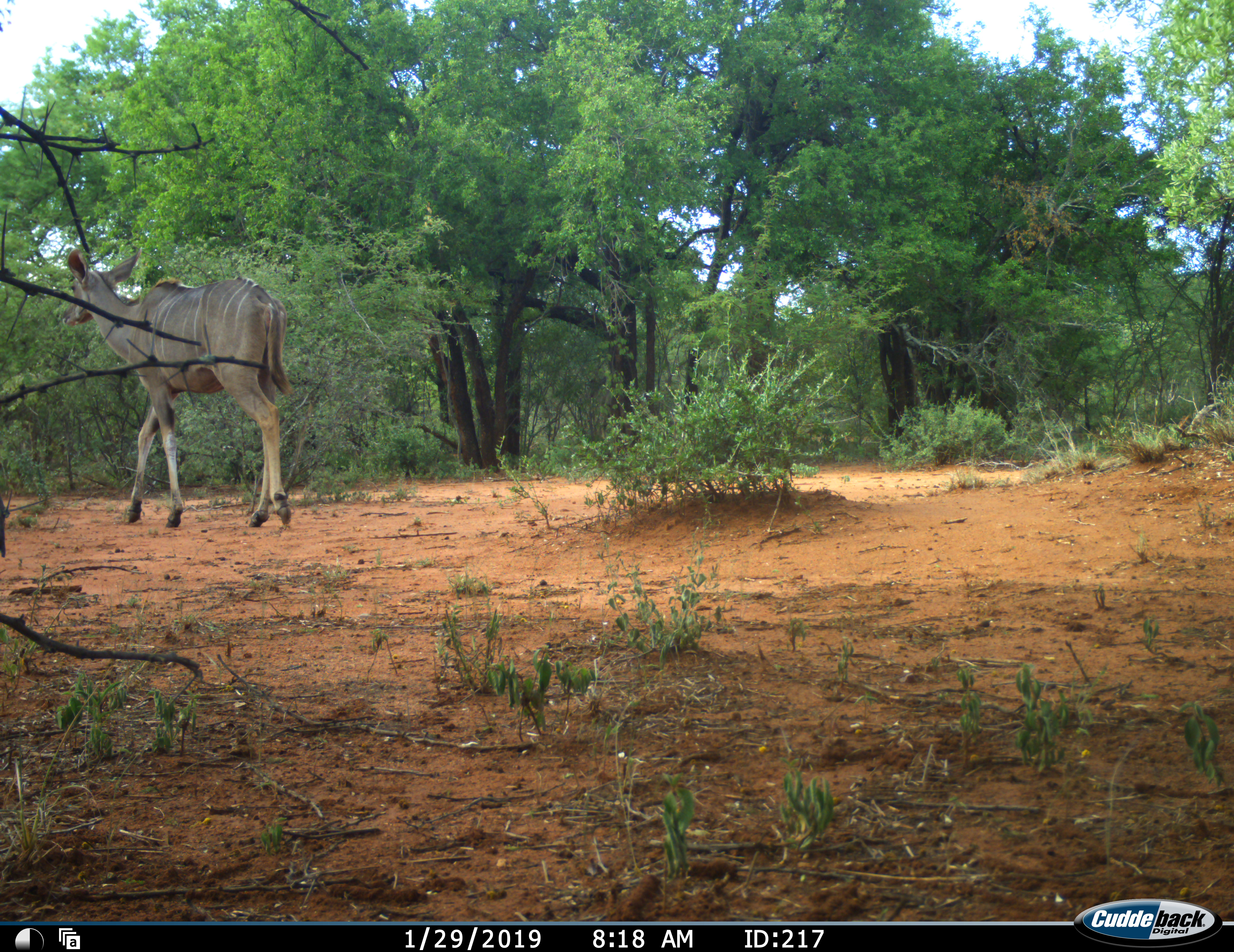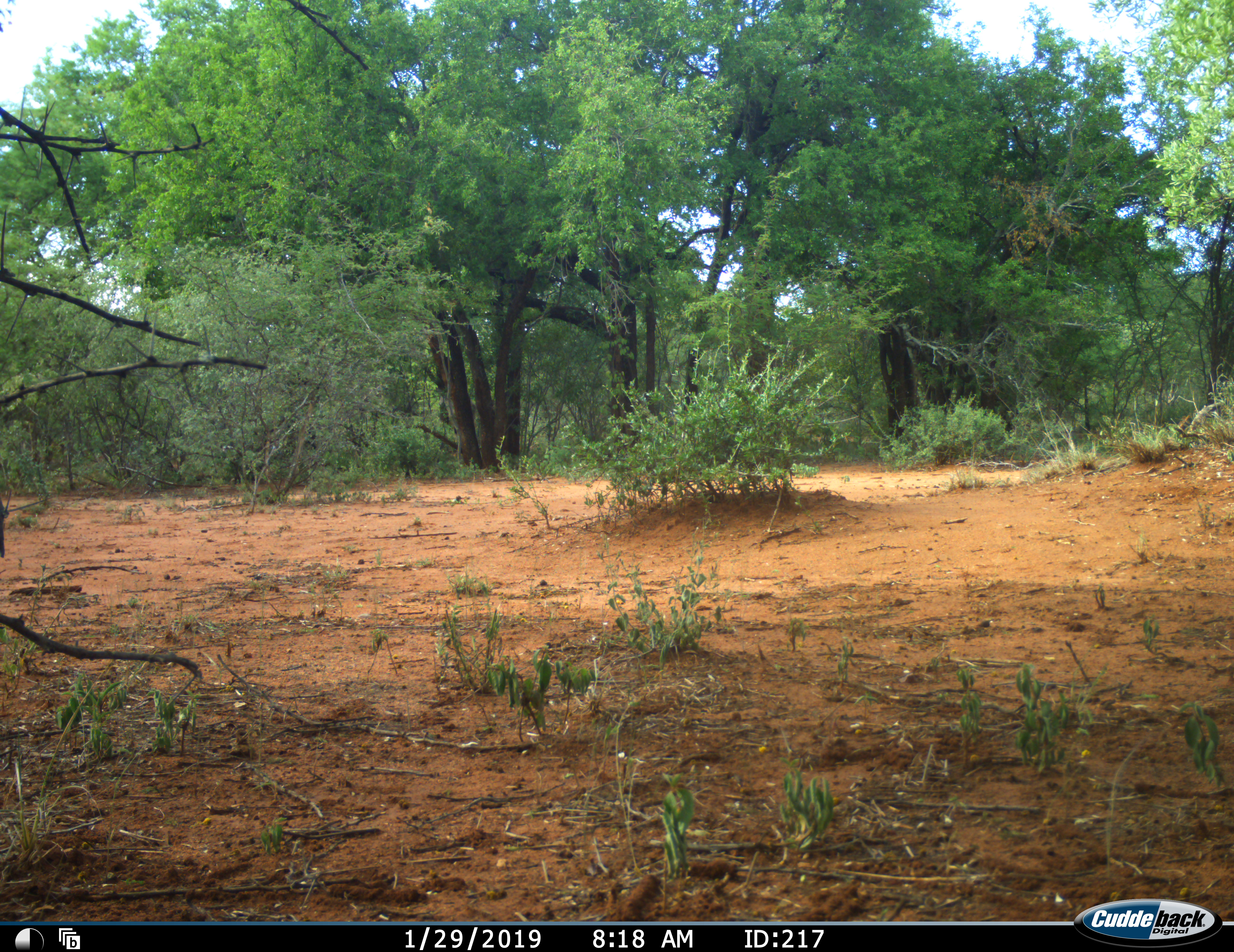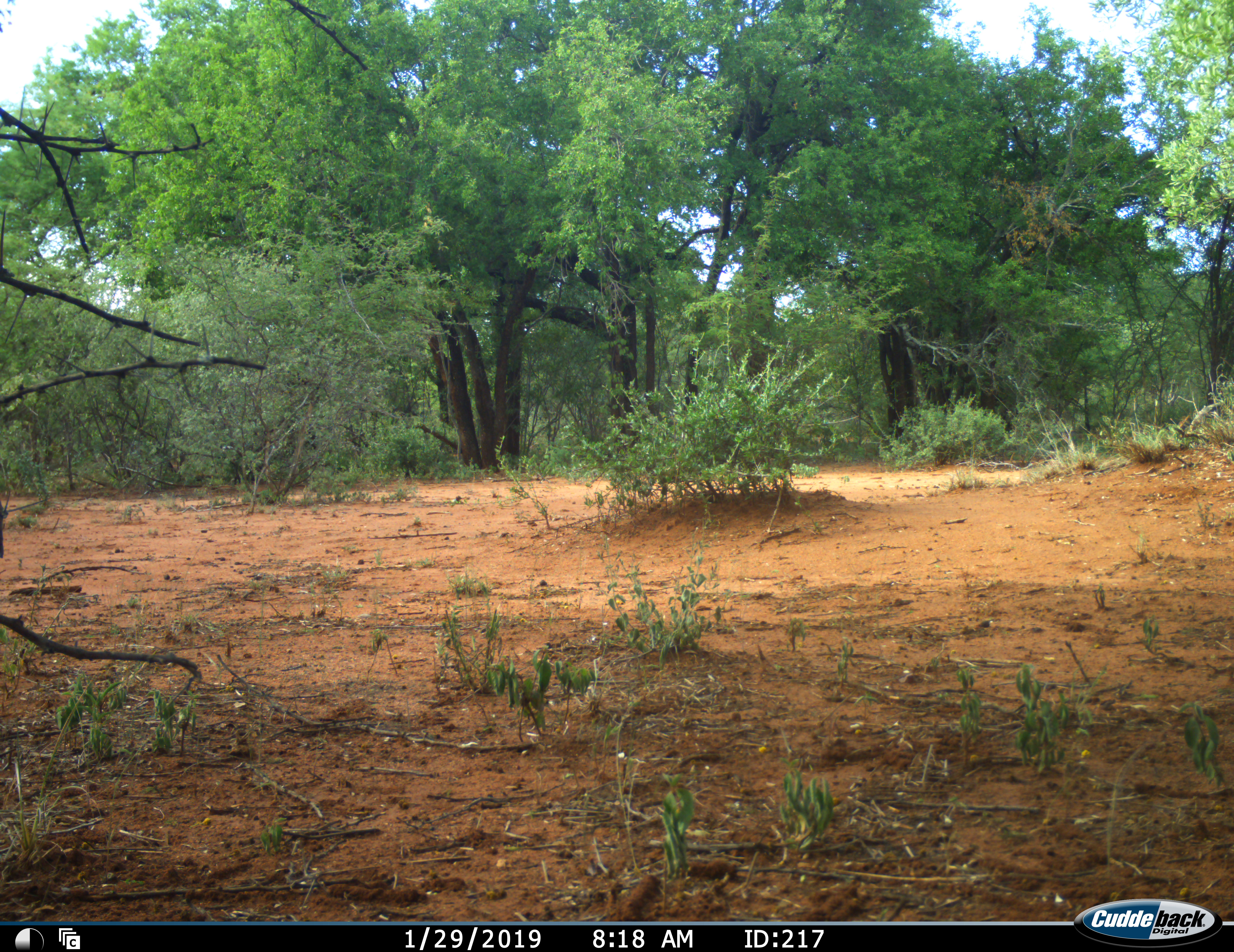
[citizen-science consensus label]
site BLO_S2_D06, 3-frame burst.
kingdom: Animalia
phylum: Chordata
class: Mammalia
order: Artiodactyla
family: Bovidae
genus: Tragelaphus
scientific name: Tragelaphus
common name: kudu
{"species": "kudu (Tragelaphus)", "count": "1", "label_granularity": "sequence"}